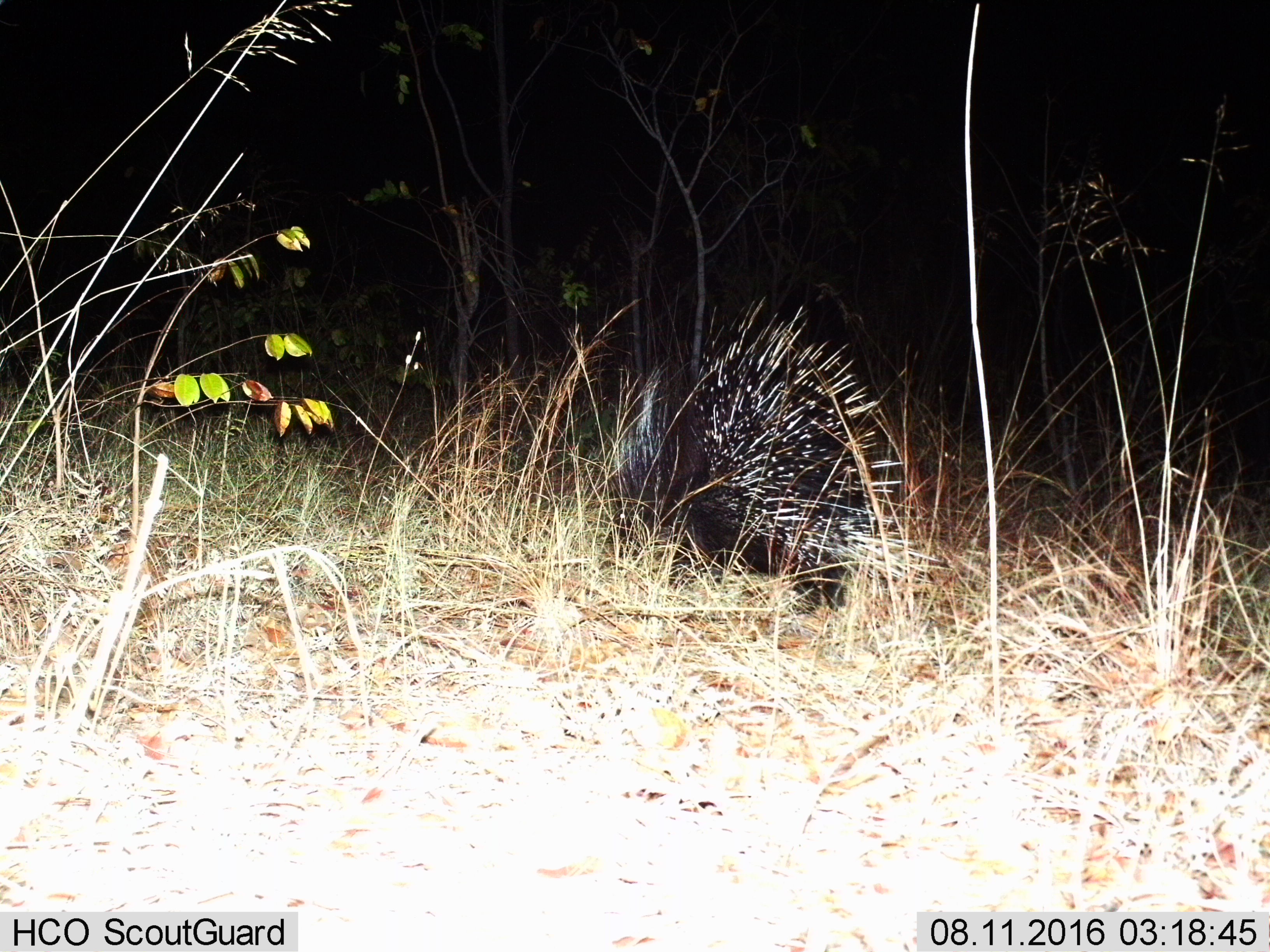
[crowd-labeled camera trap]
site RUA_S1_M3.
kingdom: Animalia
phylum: Chordata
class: Mammalia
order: Rodentia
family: Hystricidae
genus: Hystrix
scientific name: Hystrix cristata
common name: crested porcupine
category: porcupine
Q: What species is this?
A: Porcupine (crested porcupine) (Hystrix cristata).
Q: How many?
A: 1.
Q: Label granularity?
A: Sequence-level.